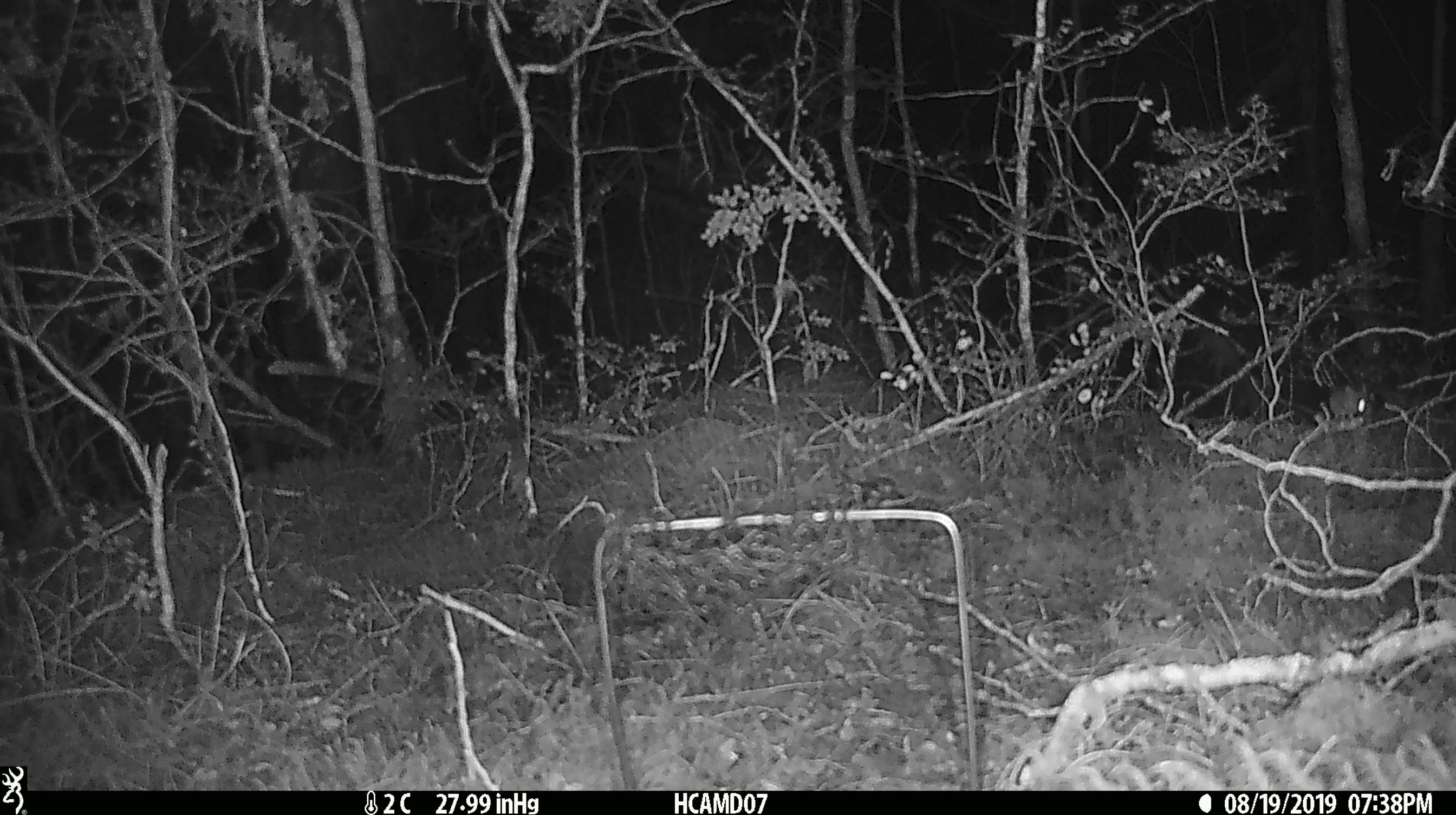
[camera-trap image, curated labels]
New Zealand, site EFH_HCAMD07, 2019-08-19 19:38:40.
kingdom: Animalia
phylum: Chordata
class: Mammalia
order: Rodentia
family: Muridae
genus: Mus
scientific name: Mus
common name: mouse